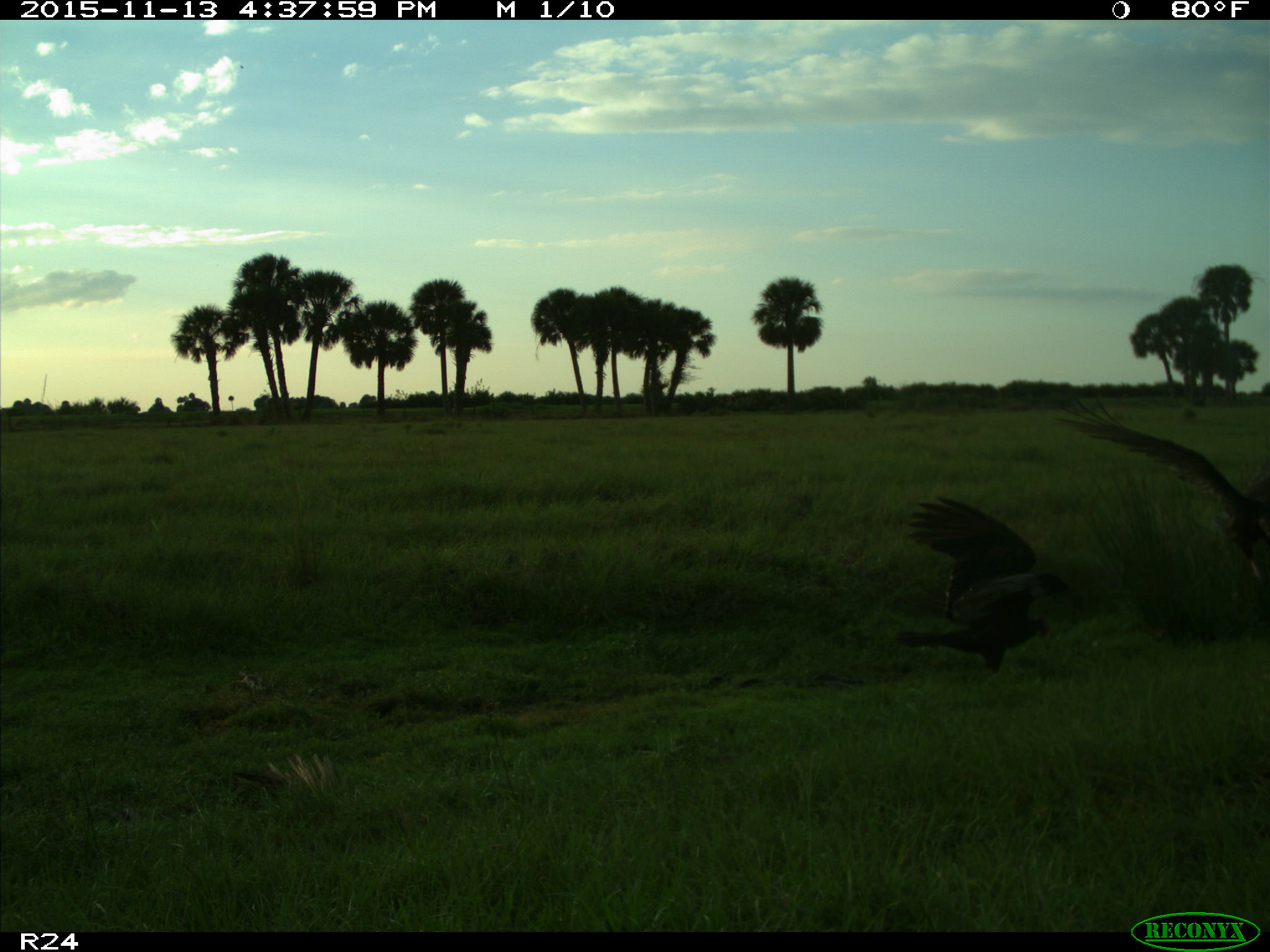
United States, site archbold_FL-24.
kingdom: Animalia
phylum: Chordata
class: Aves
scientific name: Aves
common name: birds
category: unidentified bird